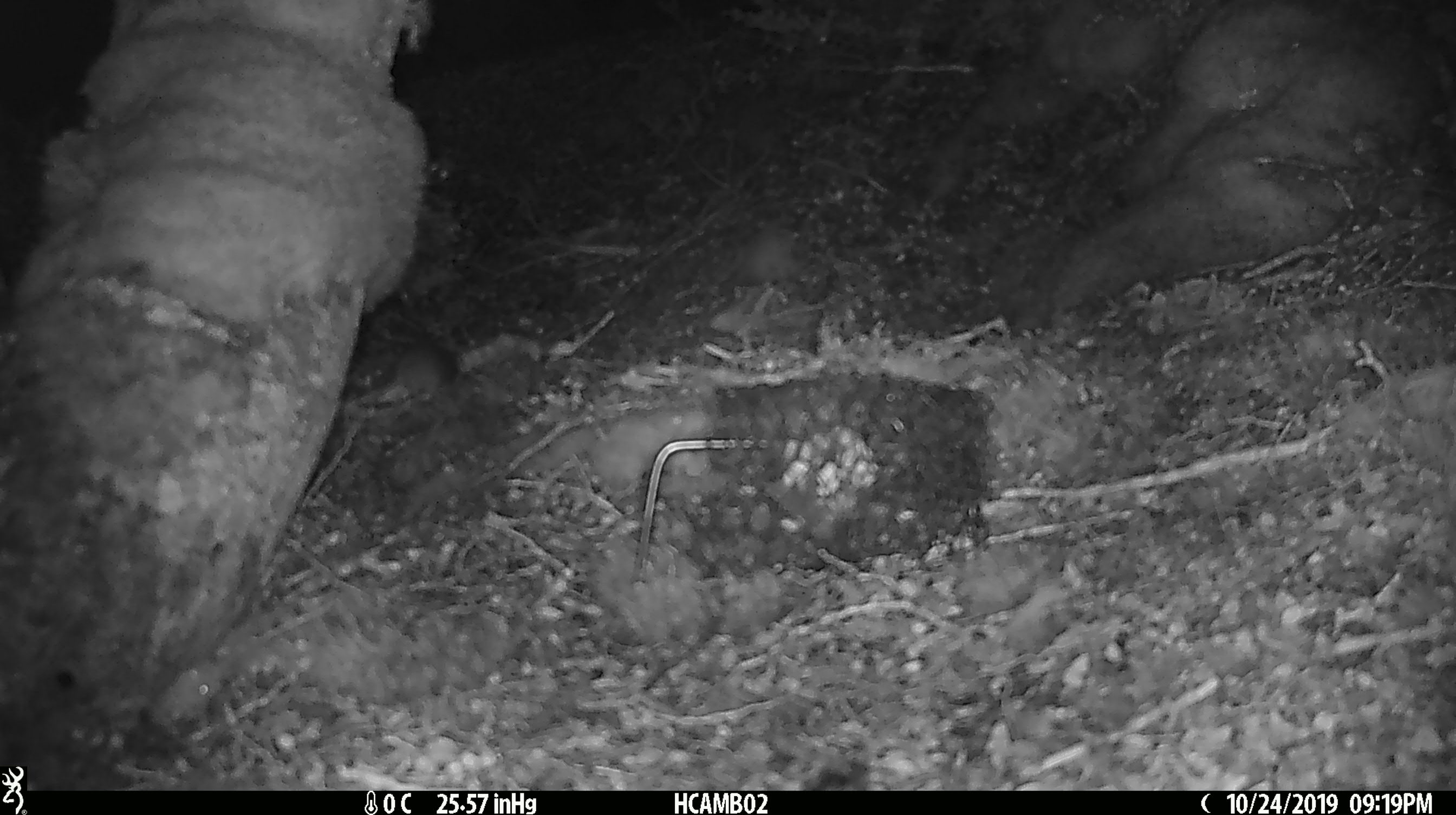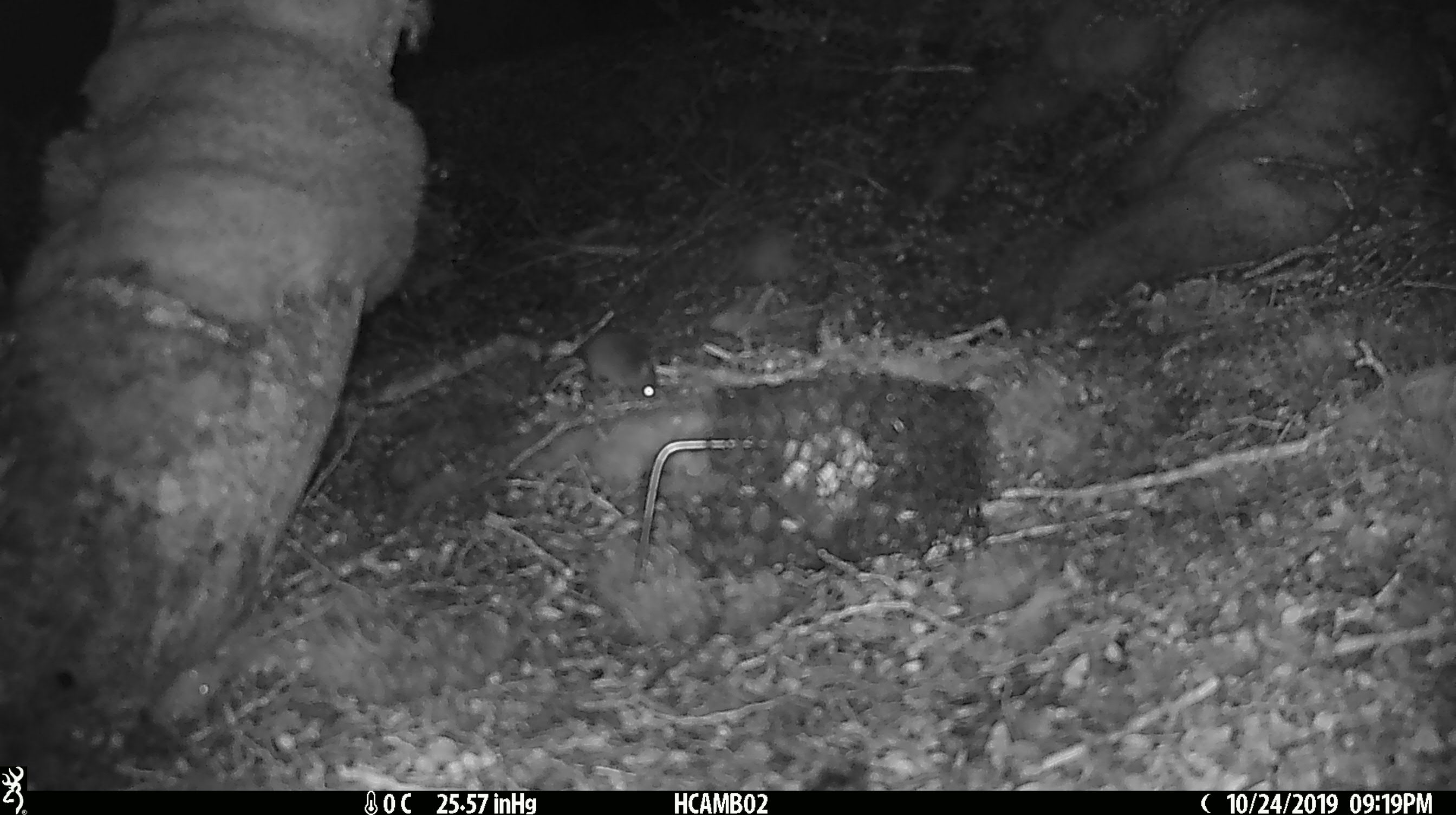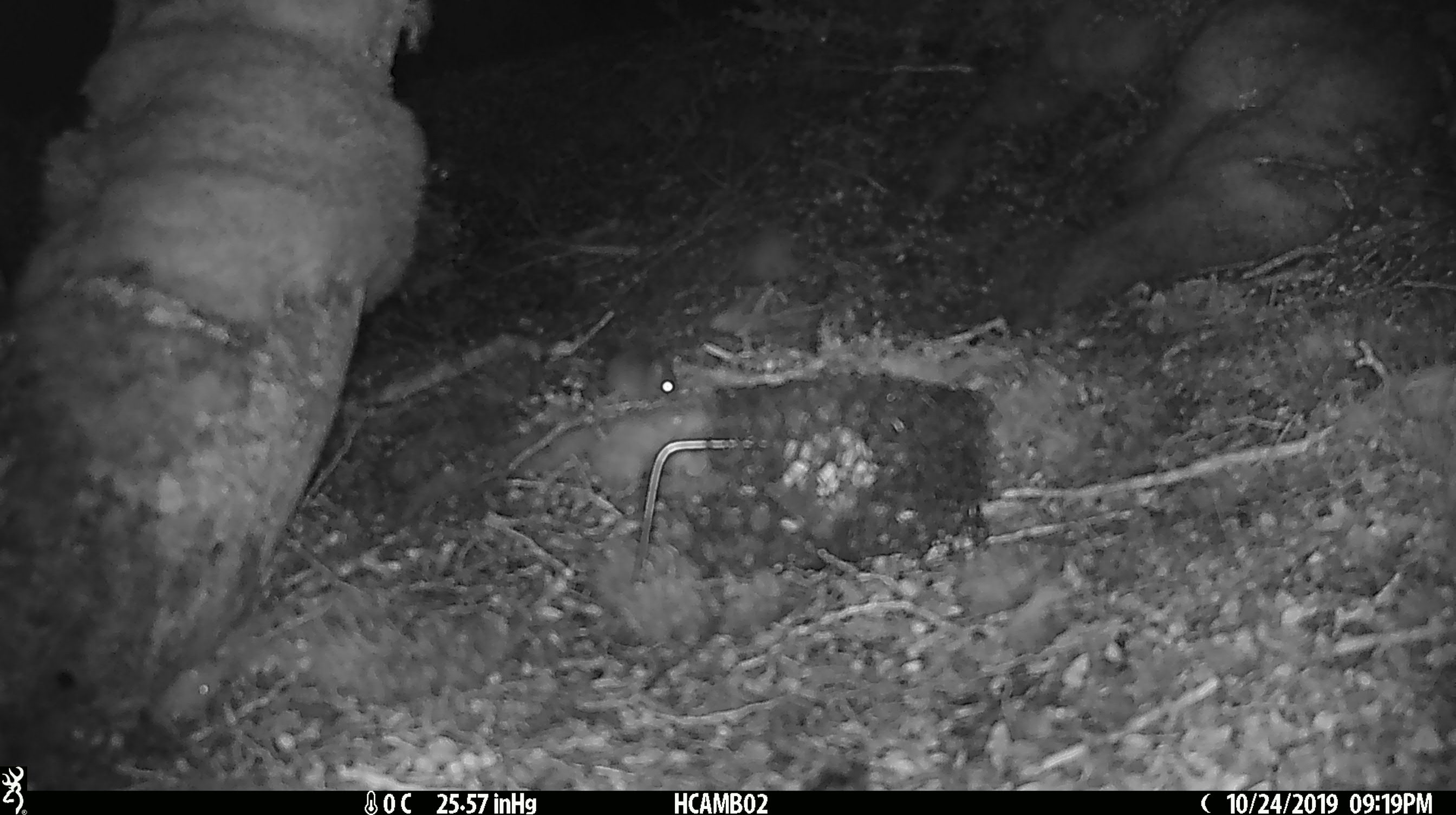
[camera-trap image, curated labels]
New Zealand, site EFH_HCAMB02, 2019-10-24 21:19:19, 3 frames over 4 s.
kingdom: Animalia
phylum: Chordata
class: Mammalia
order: Rodentia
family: Muridae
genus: Mus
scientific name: Mus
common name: mouse